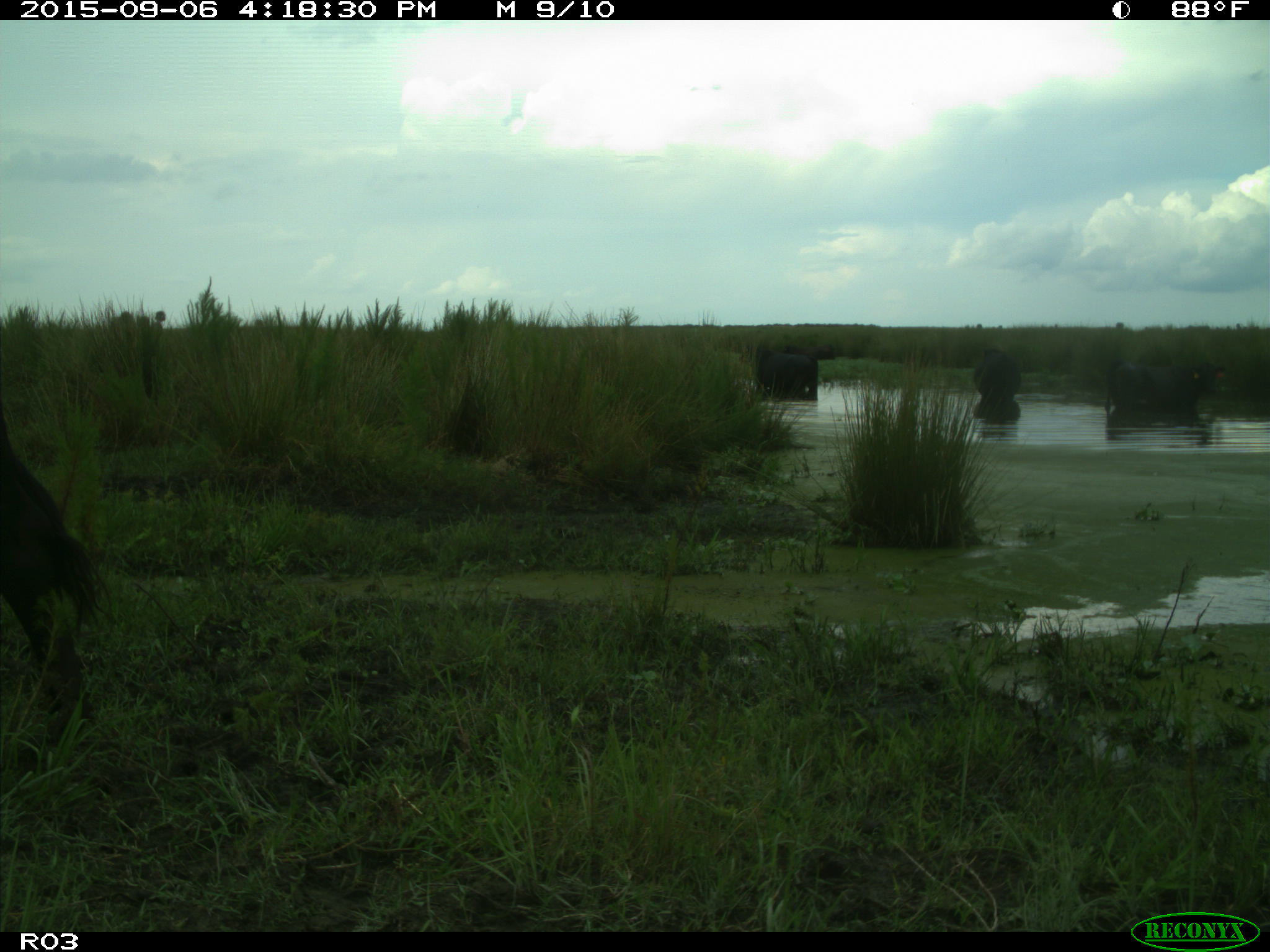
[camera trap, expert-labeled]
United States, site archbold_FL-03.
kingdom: Animalia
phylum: Chordata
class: Mammalia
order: Artiodactyla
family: Bovidae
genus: Bos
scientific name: Bos taurus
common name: domestic cow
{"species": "Bos taurus (domestic cow)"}